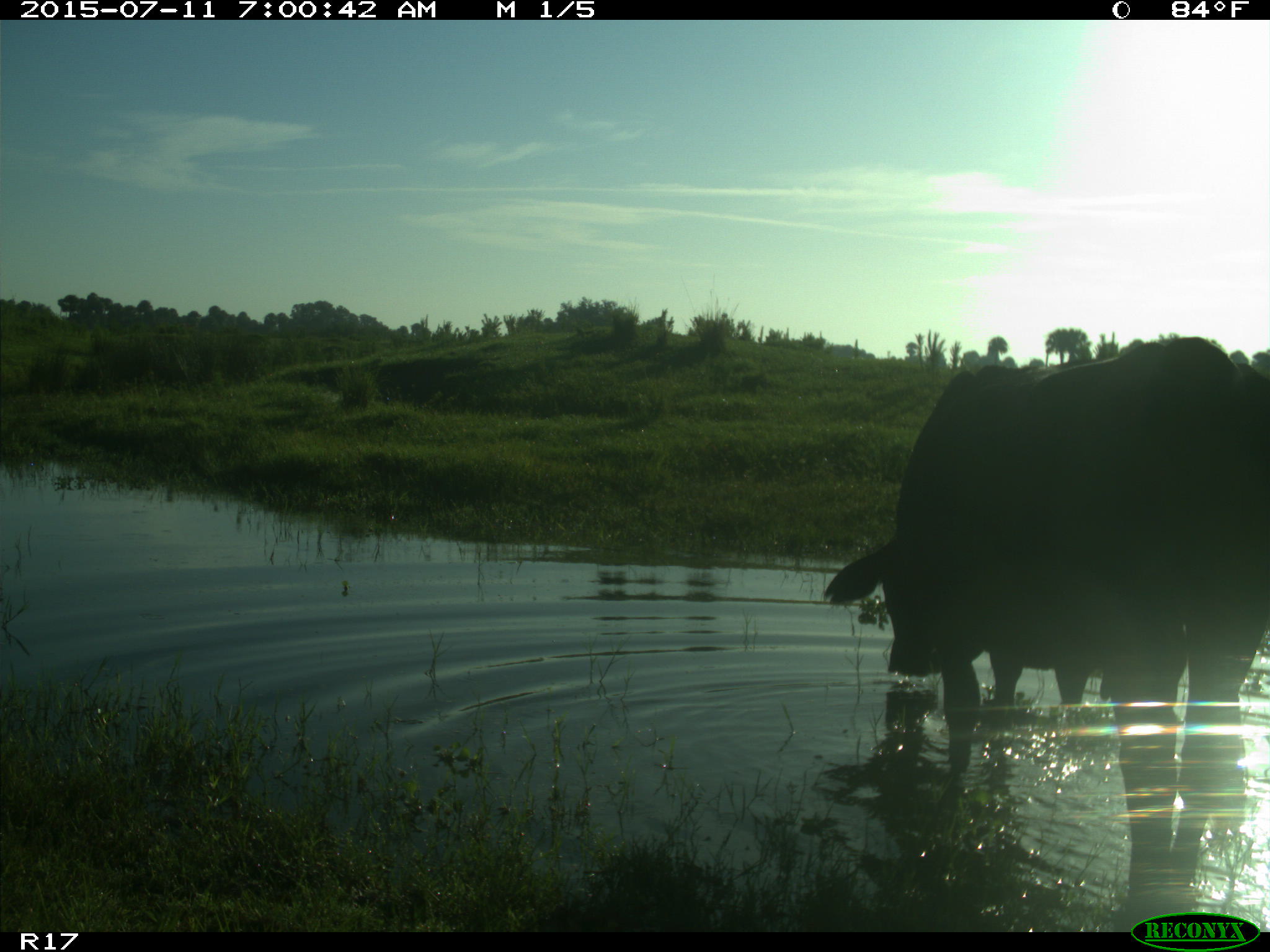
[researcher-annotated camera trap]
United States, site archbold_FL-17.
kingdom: Animalia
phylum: Chordata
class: Mammalia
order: Artiodactyla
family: Bovidae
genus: Bos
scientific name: Bos taurus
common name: domestic cow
Bos taurus (domestic cow).